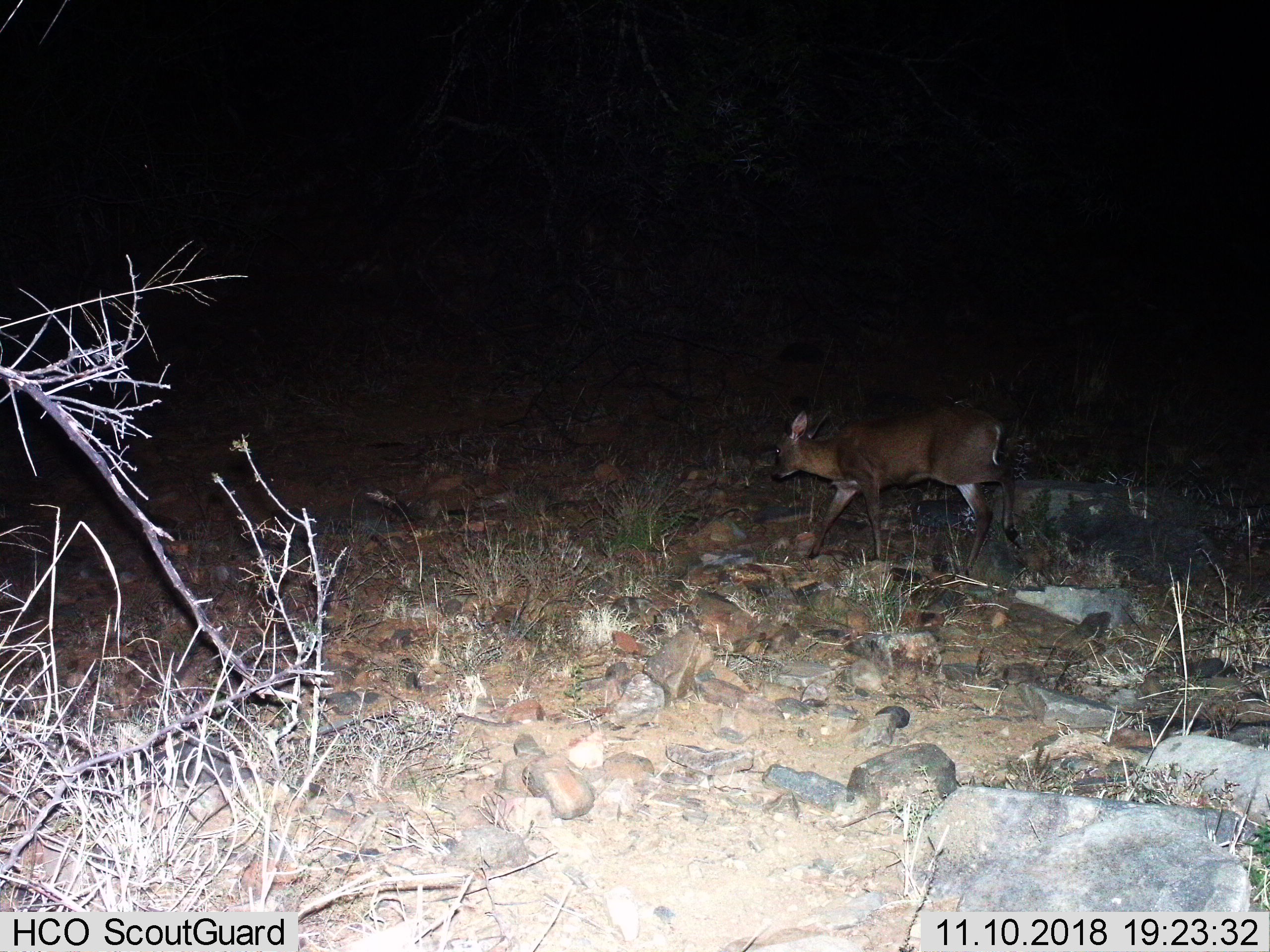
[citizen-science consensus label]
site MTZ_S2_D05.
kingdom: Animalia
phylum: Chordata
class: Mammalia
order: Artiodactyla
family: Bovidae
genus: Sylvicapra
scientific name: Sylvicapra grimmia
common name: common duiker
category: duikercommongrey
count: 1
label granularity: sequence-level